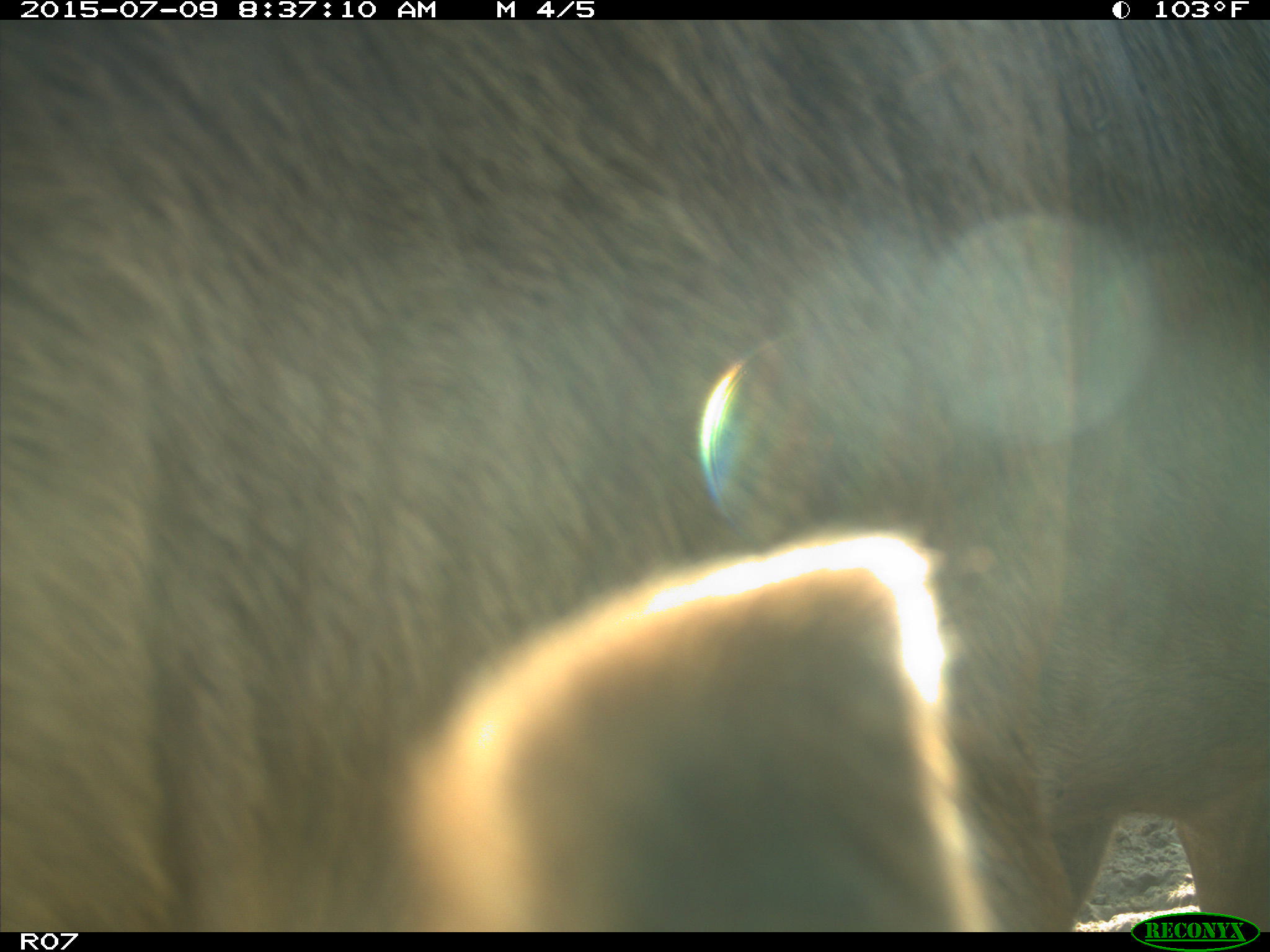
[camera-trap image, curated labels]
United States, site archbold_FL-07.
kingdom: Animalia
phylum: Chordata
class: Mammalia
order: Artiodactyla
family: Bovidae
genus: Bos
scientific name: Bos taurus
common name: domestic cow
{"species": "Bos taurus (domestic cow)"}